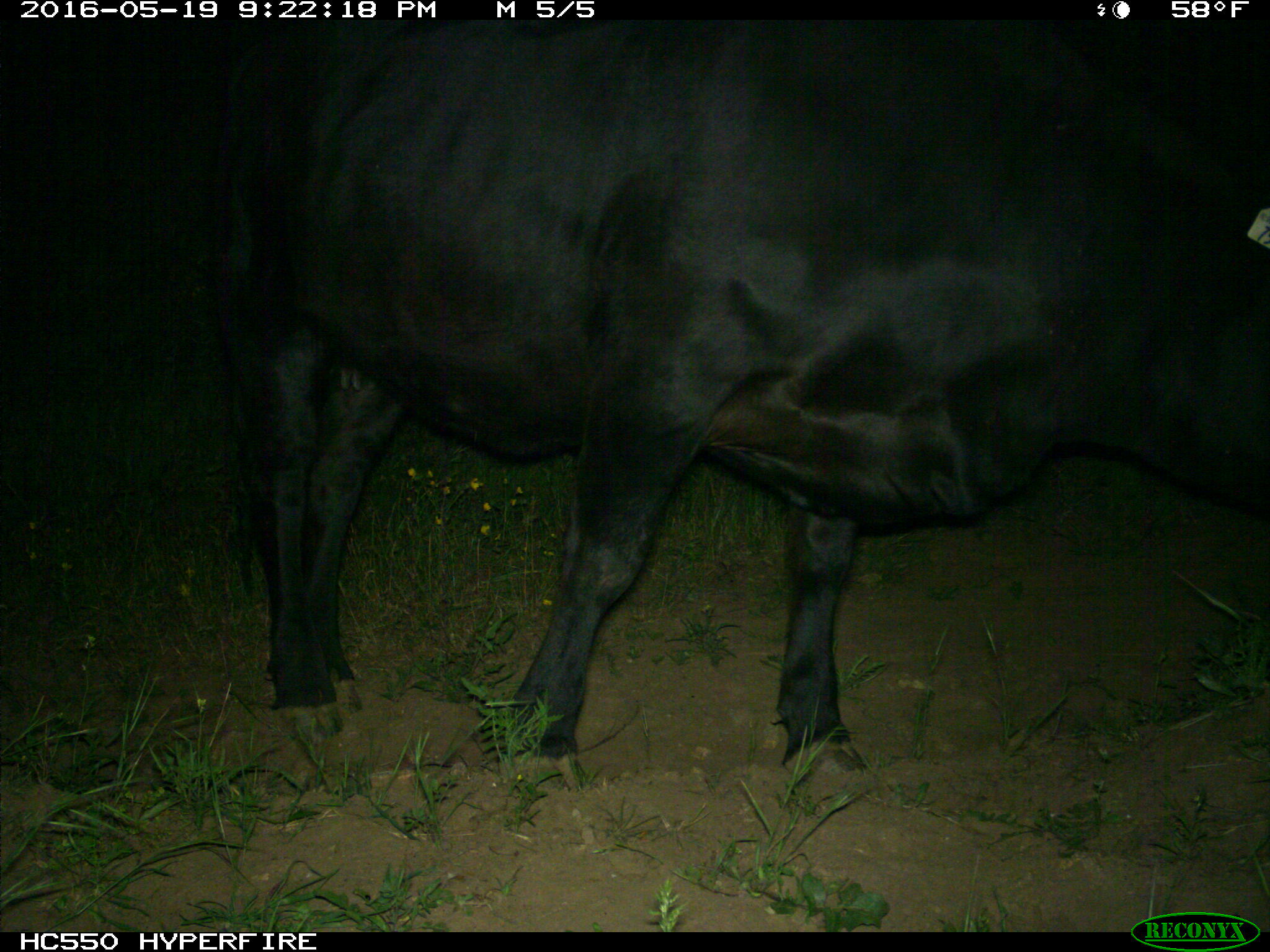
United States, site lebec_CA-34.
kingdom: Animalia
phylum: Chordata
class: Mammalia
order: Artiodactyla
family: Bovidae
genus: Bos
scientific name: Bos taurus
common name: domestic cow